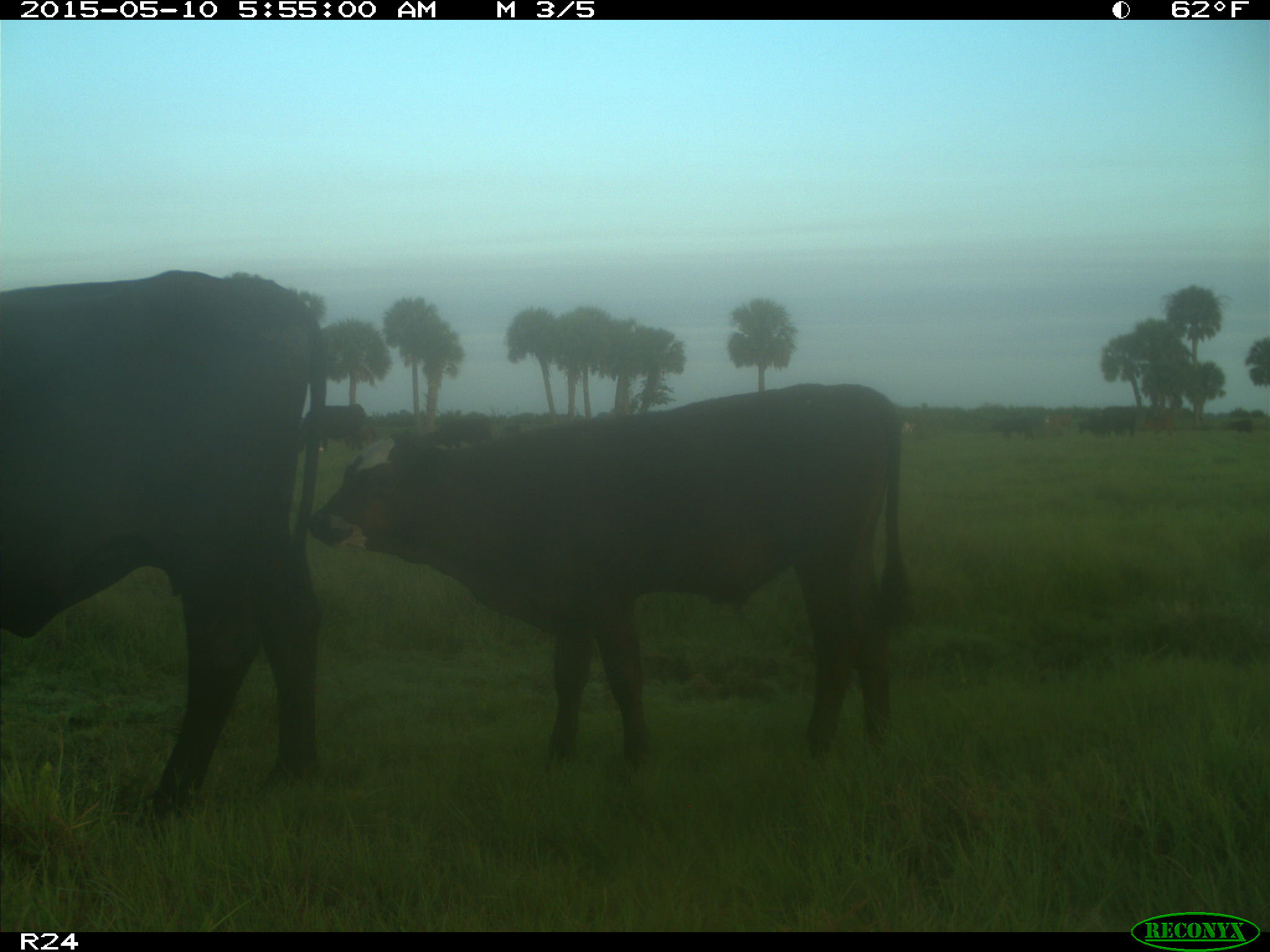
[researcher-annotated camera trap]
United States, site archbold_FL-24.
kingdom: Animalia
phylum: Chordata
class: Mammalia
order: Artiodactyla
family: Bovidae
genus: Bos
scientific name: Bos taurus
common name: domestic cow